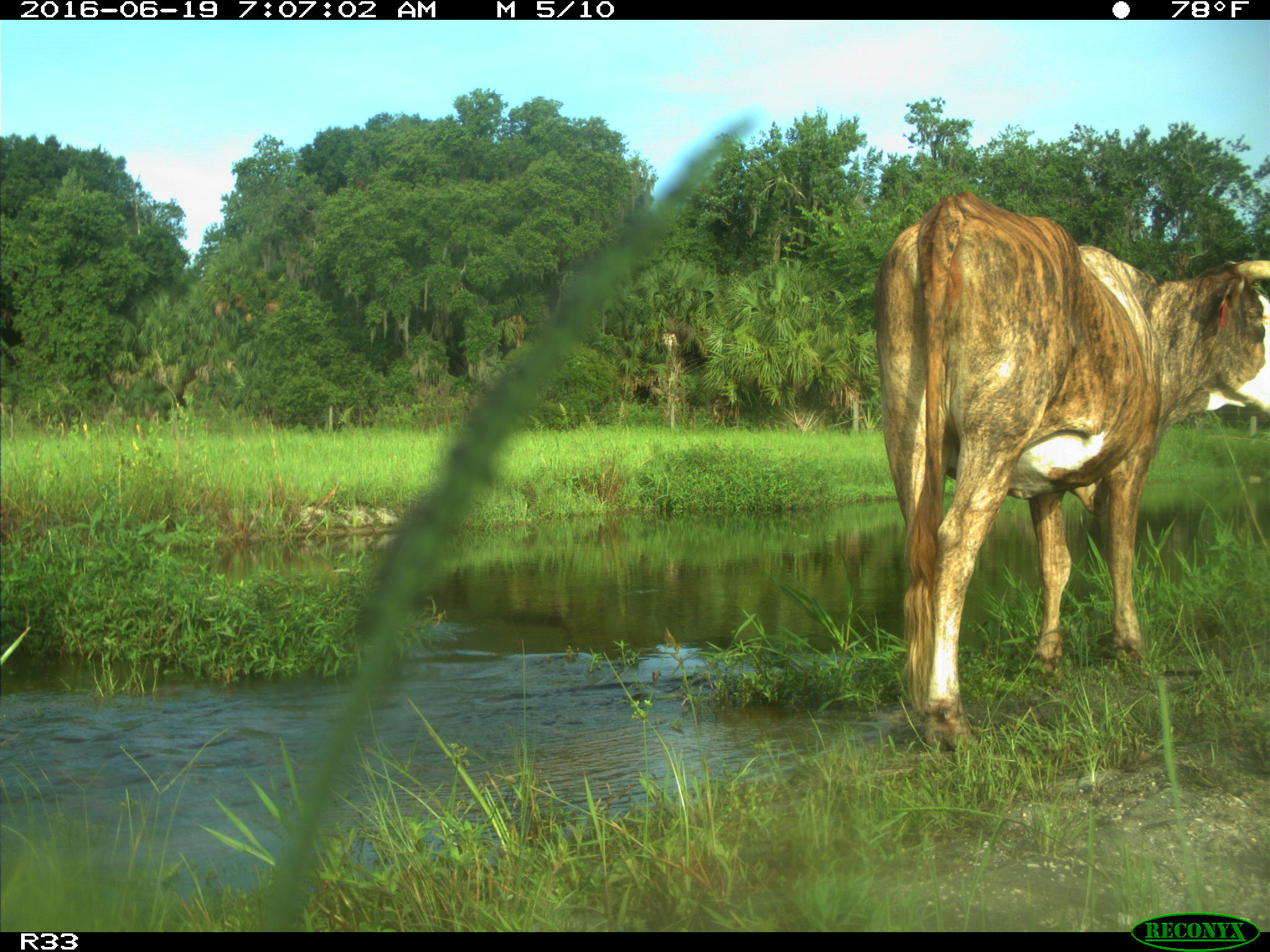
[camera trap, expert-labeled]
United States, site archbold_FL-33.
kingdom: Animalia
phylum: Chordata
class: Mammalia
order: Artiodactyla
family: Bovidae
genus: Bos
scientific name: Bos taurus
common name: domestic cow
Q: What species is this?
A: Bos taurus (domestic cow).